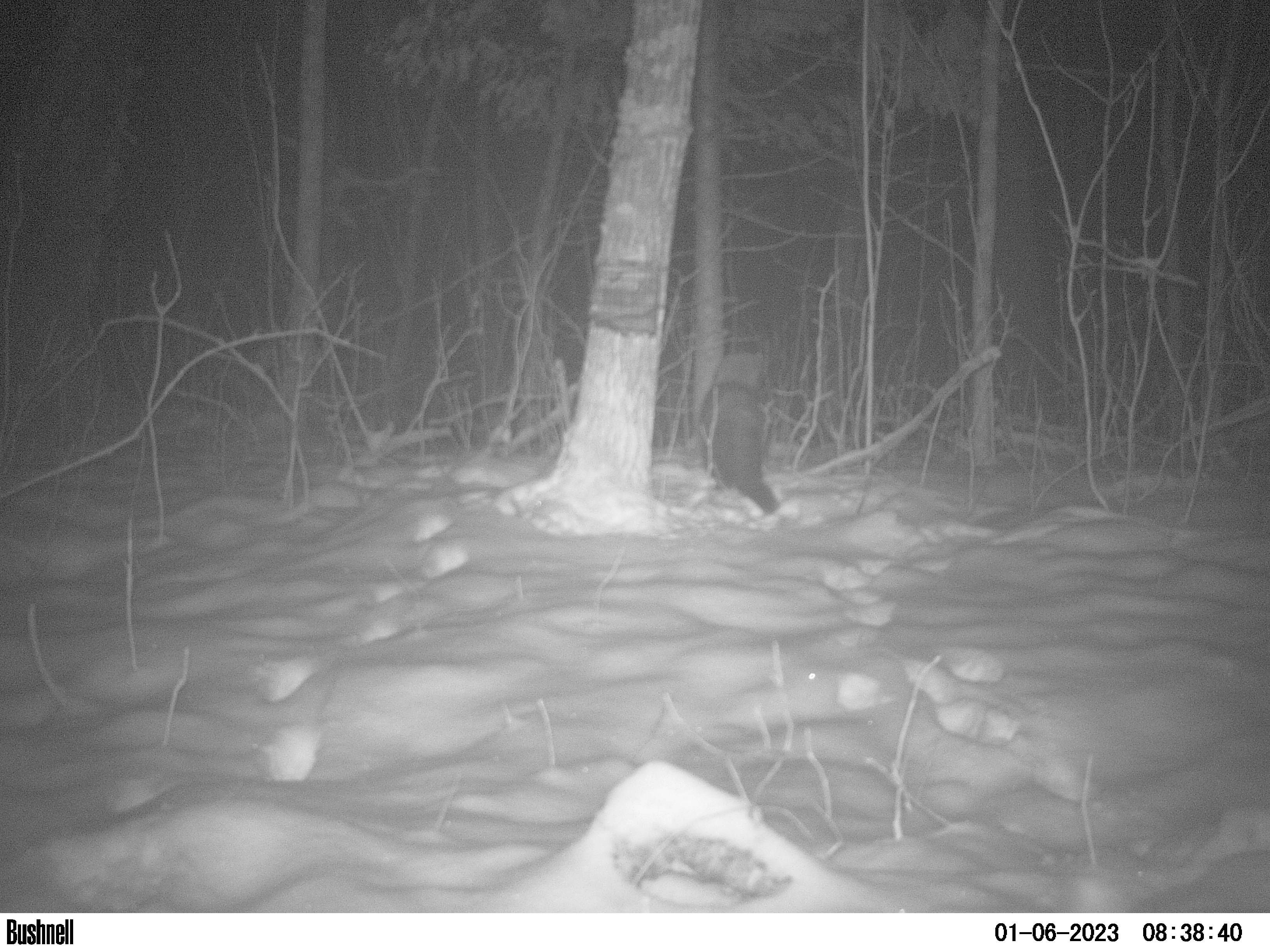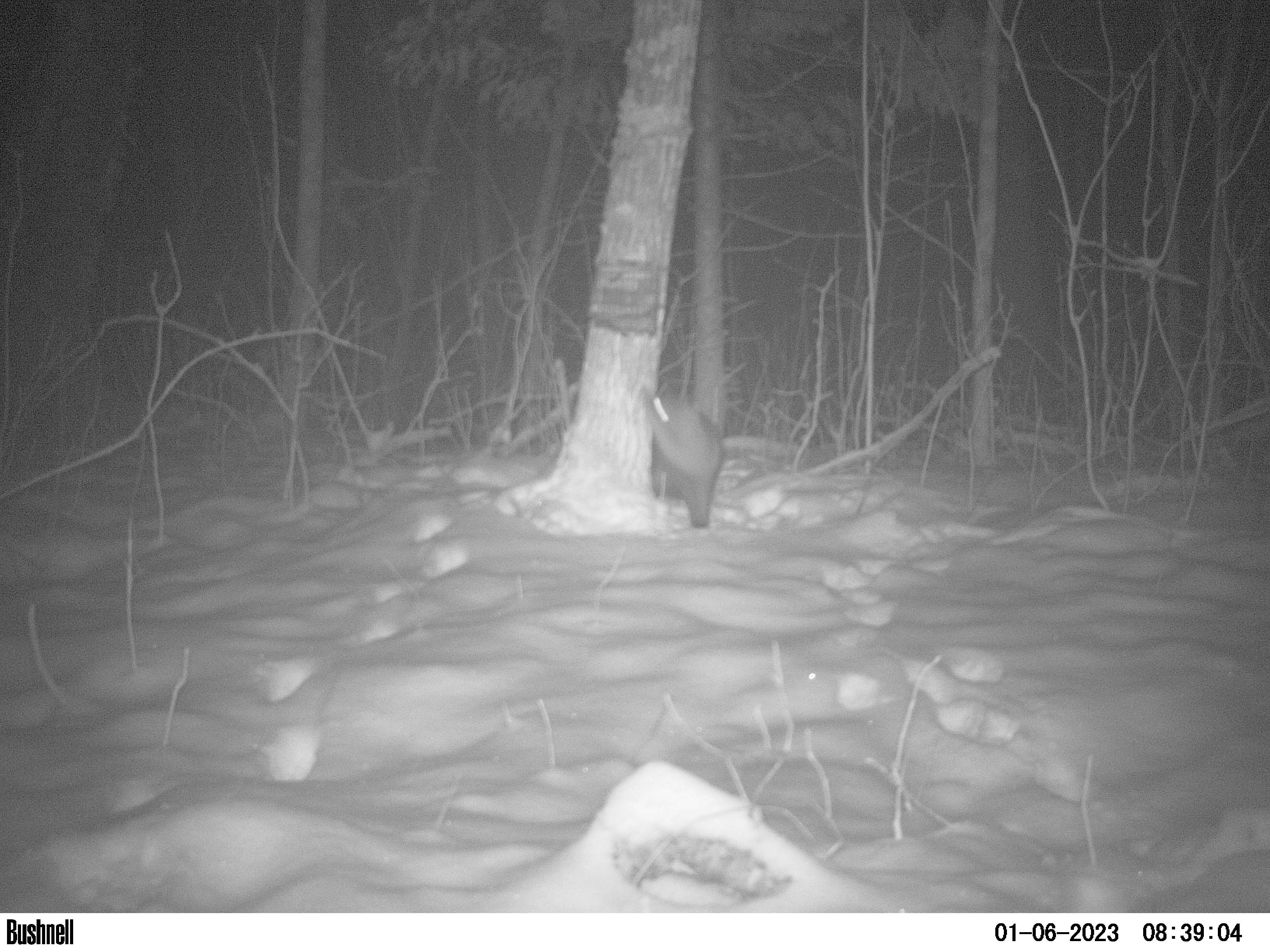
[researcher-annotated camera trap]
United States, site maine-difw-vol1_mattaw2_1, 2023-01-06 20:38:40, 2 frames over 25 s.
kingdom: Animalia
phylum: Chordata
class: Mammalia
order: Carnivora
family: Mustelidae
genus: Pekania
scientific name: Pekania pennanti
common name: fisher